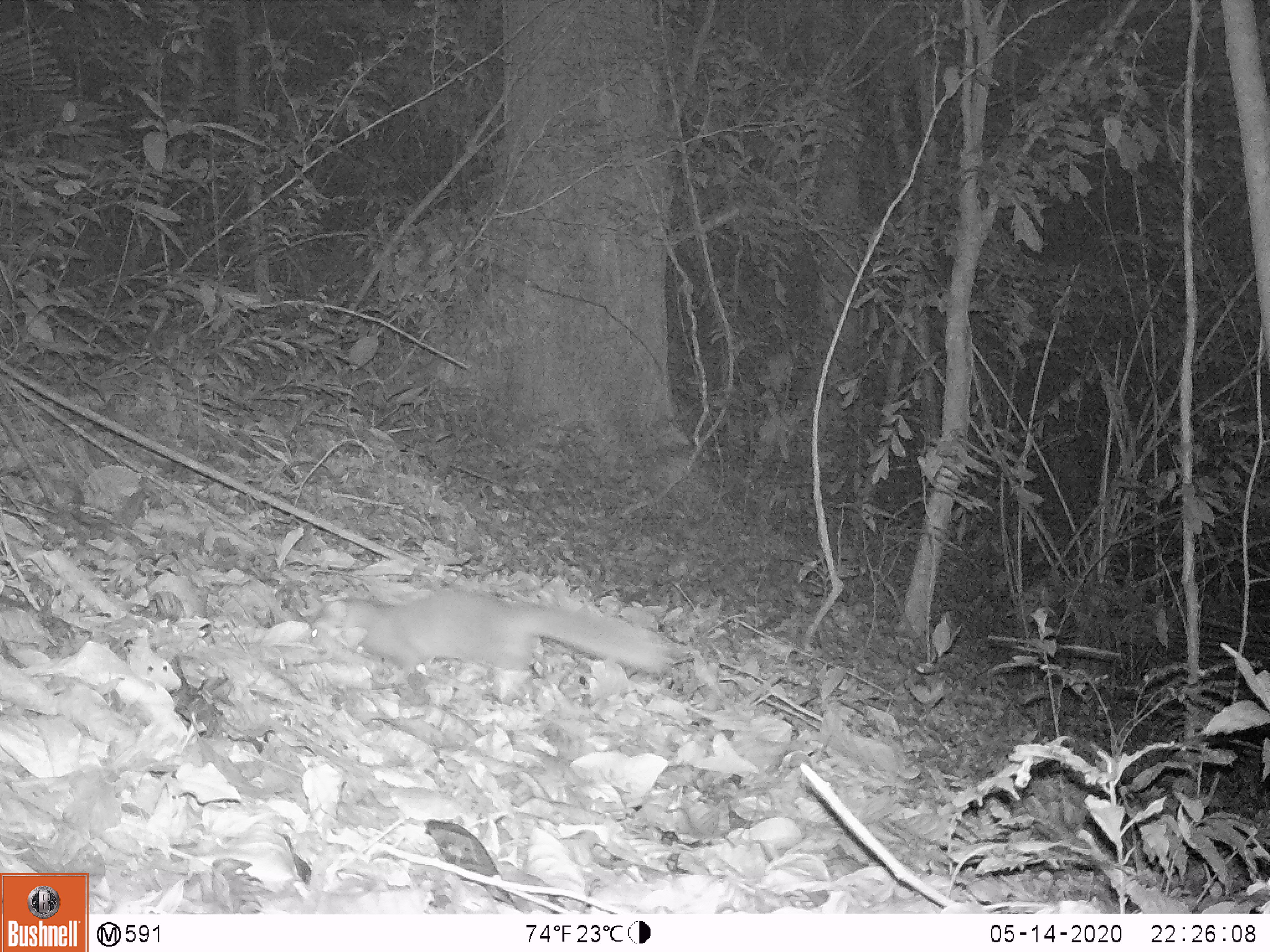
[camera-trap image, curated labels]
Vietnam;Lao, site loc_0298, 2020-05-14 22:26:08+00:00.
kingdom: Animalia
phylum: Chordata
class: Mammalia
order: Carnivora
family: Mustelidae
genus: Melogale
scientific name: Melogale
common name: ferret badger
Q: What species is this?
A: Ferret badger (Melogale).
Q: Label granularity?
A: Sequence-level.